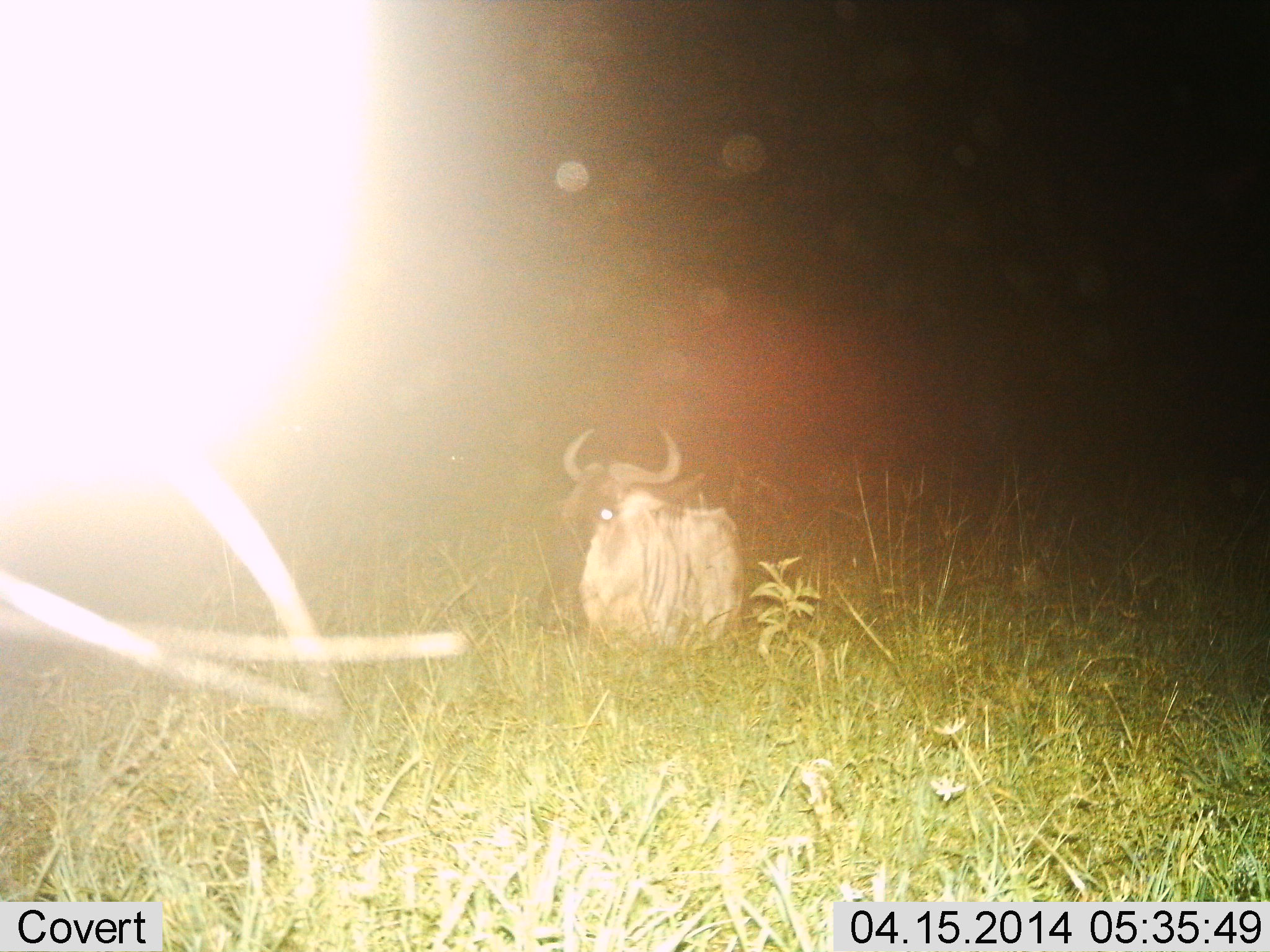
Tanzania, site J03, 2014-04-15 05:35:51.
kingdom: Animalia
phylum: Chordata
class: Mammalia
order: Artiodactyla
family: Bovidae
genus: Connochaetes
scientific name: Connochaetes taurinus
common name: blue wildebeest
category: wildebeest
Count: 1.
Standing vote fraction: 50%.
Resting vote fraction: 50%.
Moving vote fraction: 0%.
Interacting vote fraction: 0%.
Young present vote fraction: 0%.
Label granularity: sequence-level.